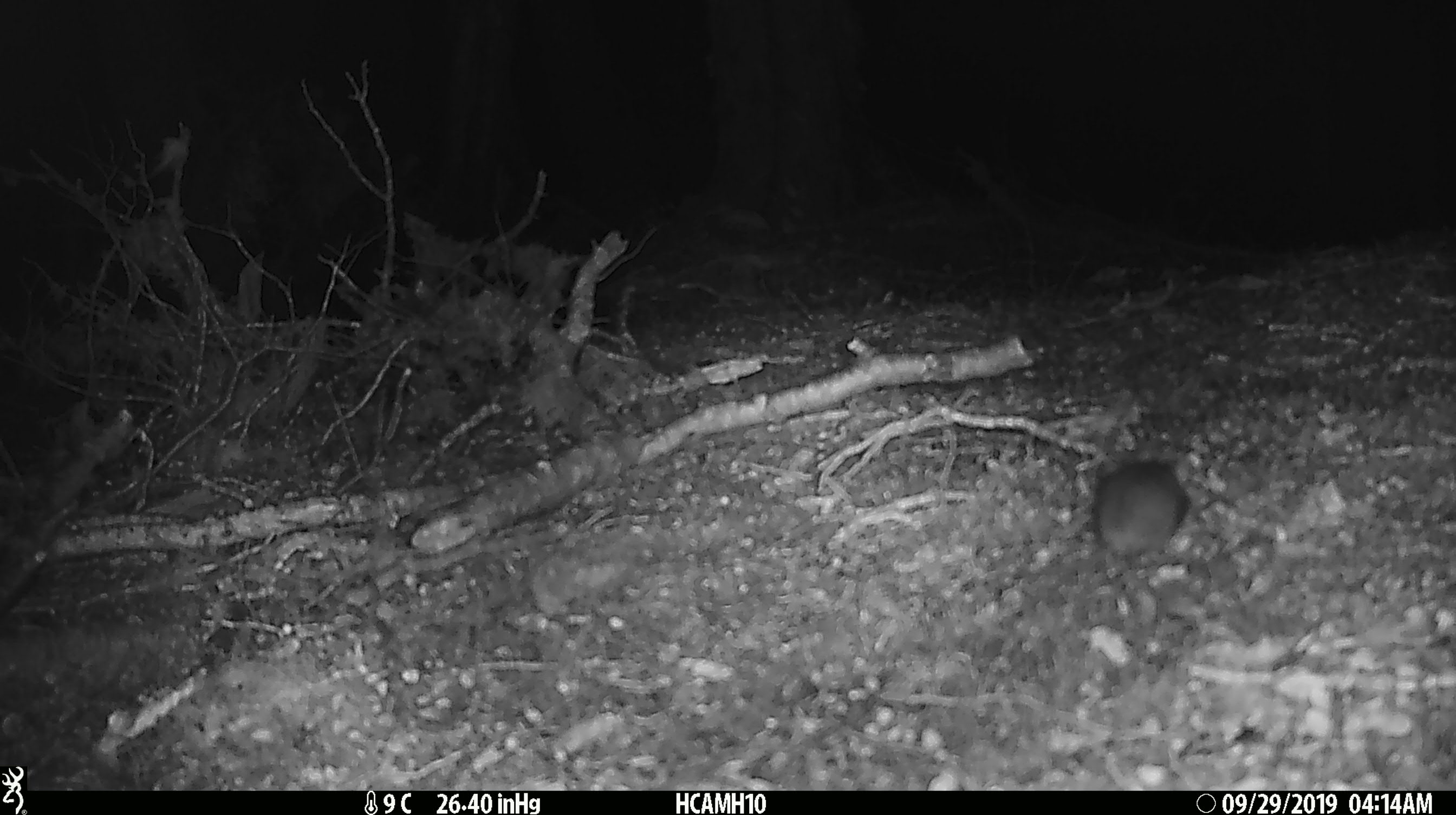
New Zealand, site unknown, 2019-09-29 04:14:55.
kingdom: Animalia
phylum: Chordata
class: Mammalia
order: Rodentia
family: Muridae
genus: Mus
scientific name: Mus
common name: mouse